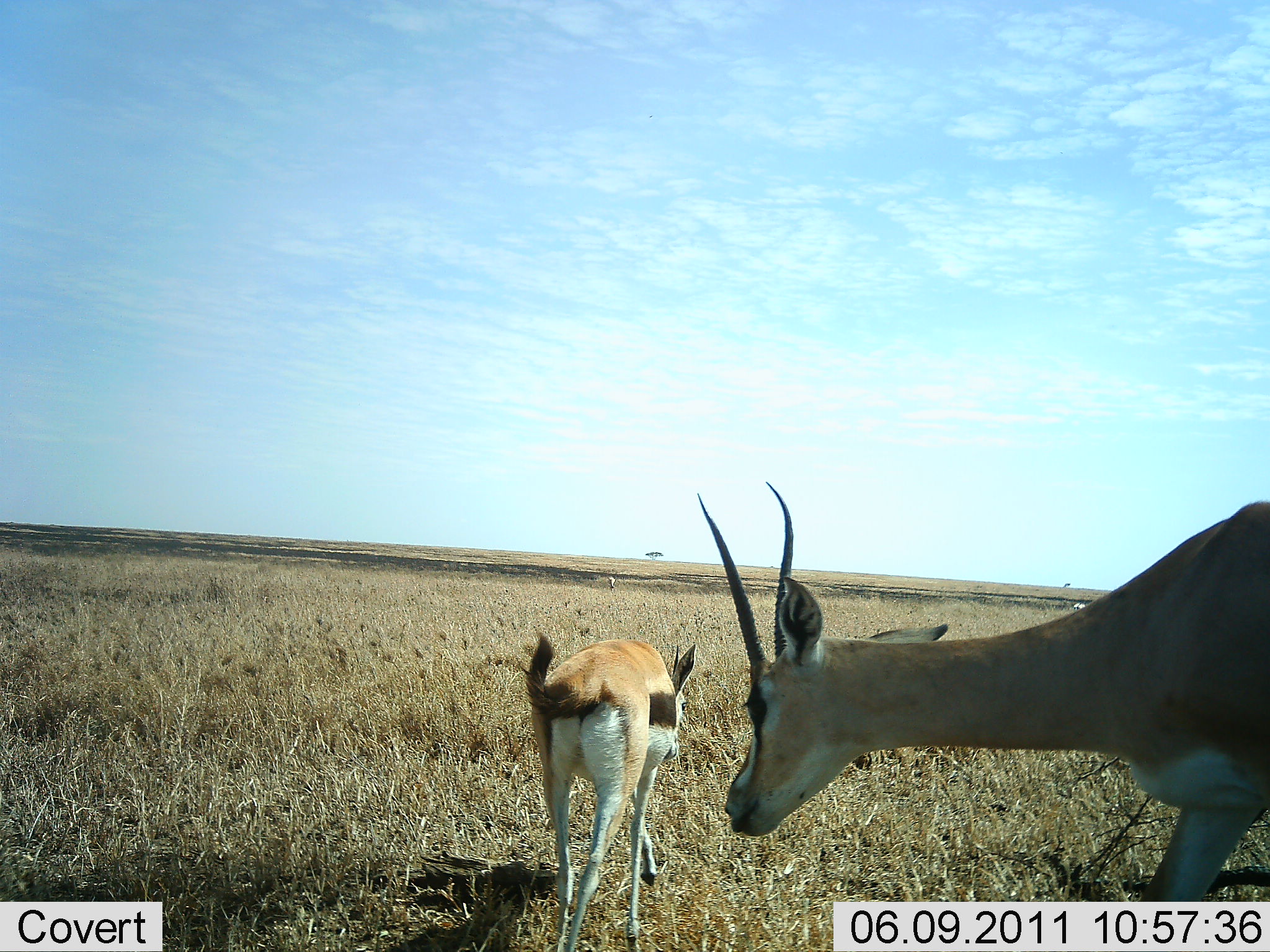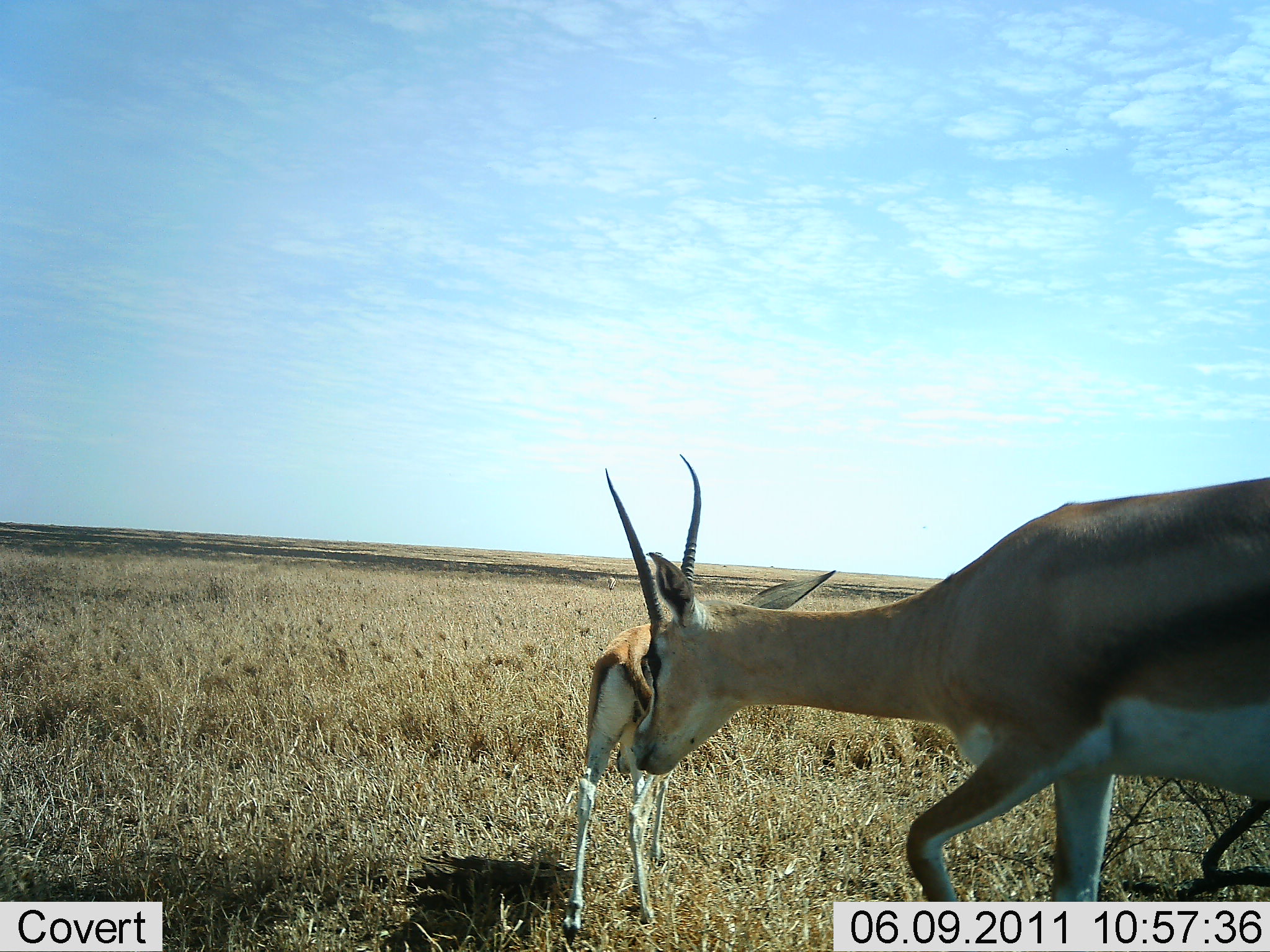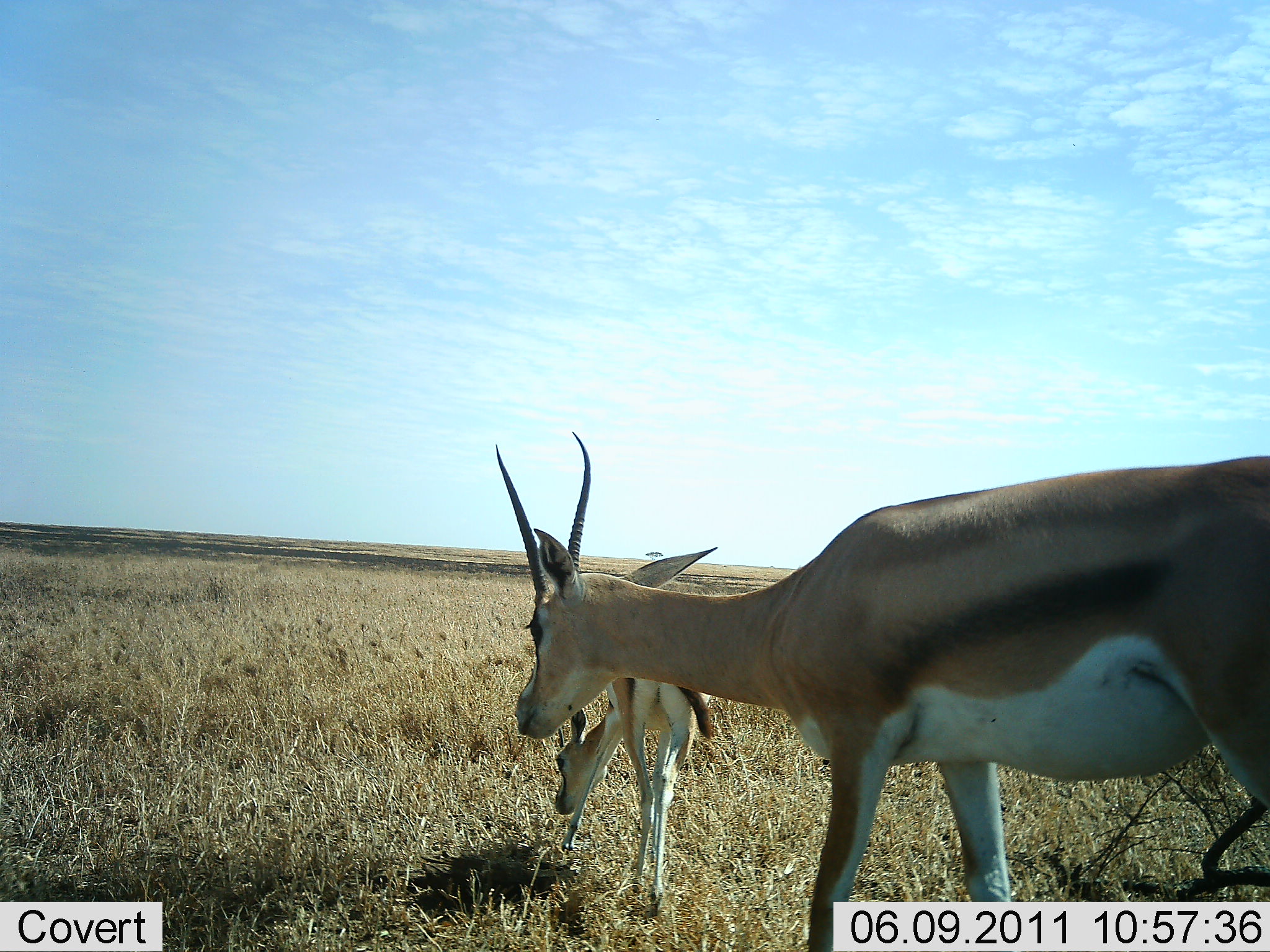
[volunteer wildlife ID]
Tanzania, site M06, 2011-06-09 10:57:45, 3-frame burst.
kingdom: Animalia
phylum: Chordata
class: Mammalia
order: Artiodactyla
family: Bovidae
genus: Eudorcas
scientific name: Eudorcas thomsonii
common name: thomson's gazelle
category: gazellethomsons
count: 2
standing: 27%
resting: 0%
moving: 73%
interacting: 0%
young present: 18%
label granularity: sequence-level